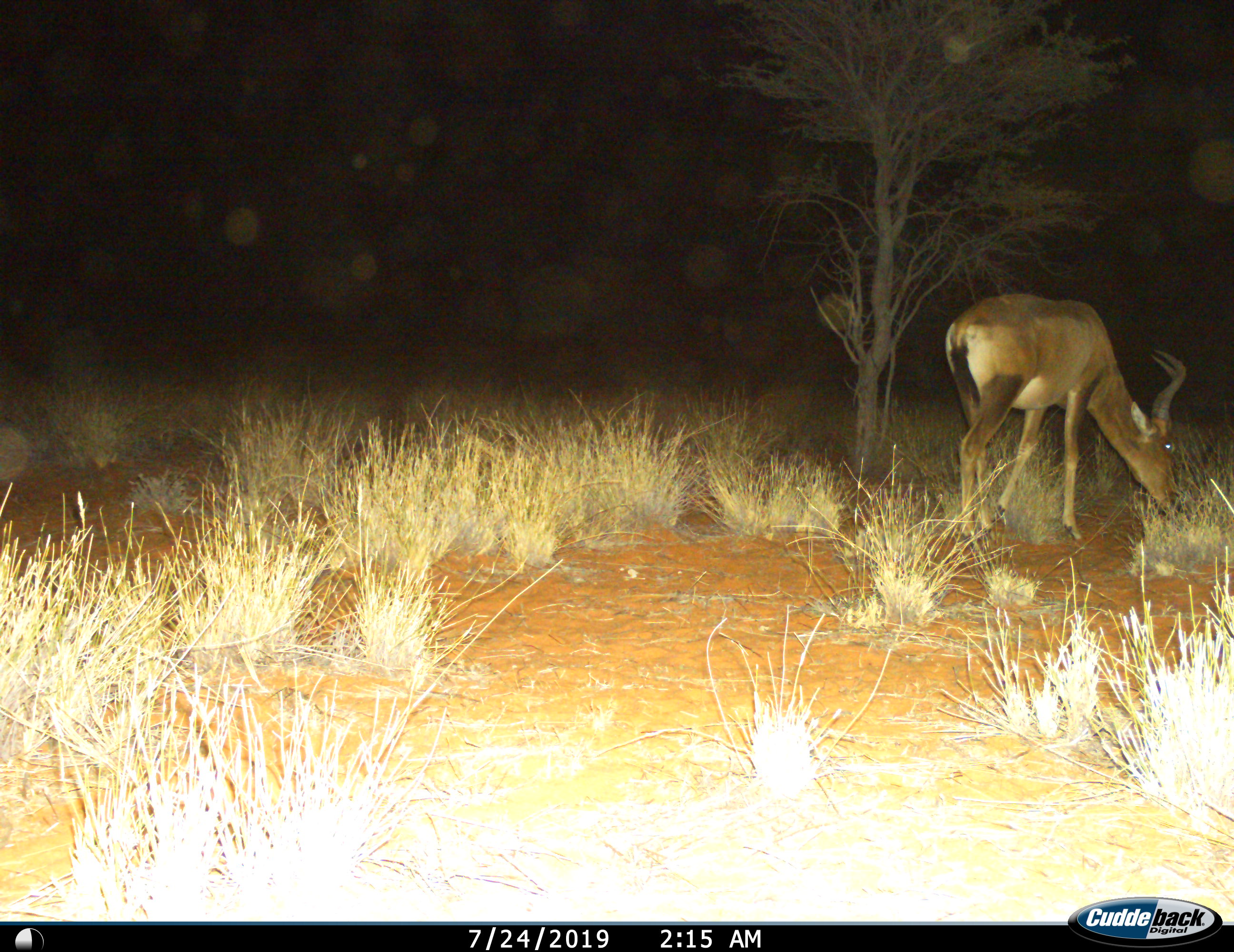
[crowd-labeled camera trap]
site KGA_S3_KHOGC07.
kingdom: Animalia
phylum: Chordata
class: Mammalia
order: Artiodactyla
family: Bovidae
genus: Alcelaphus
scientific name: Alcelaphus buselaphus caama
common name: red hartebeest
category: hartebeestred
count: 1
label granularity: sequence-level